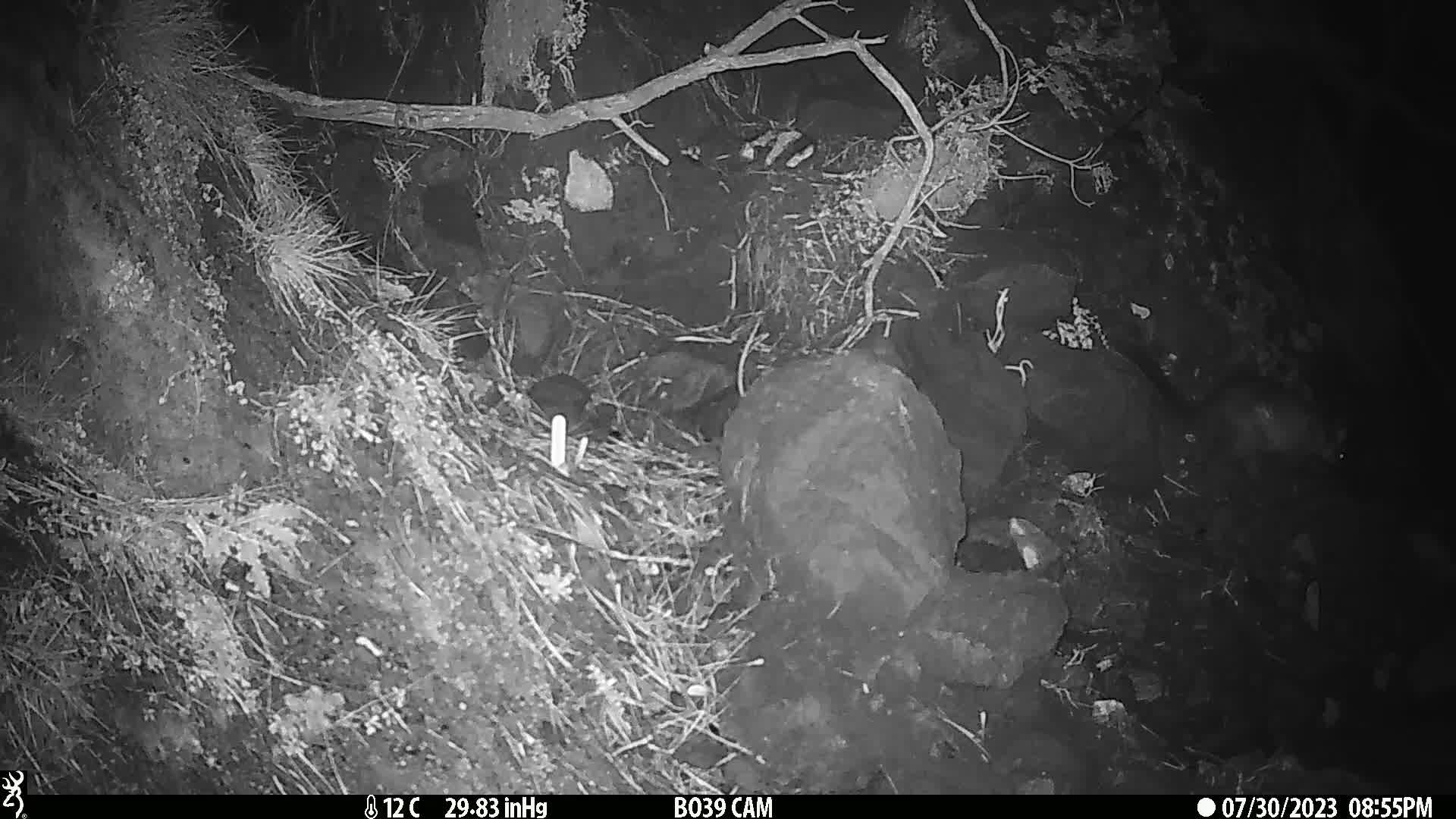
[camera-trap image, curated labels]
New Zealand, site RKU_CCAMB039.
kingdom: Animalia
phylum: Chordata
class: Mammalia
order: Diprotodontia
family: Phalangeridae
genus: Trichosurus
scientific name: Trichosurus vulpecula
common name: common brushtail possum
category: possum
Possum (common brushtail possum) (Trichosurus vulpecula).